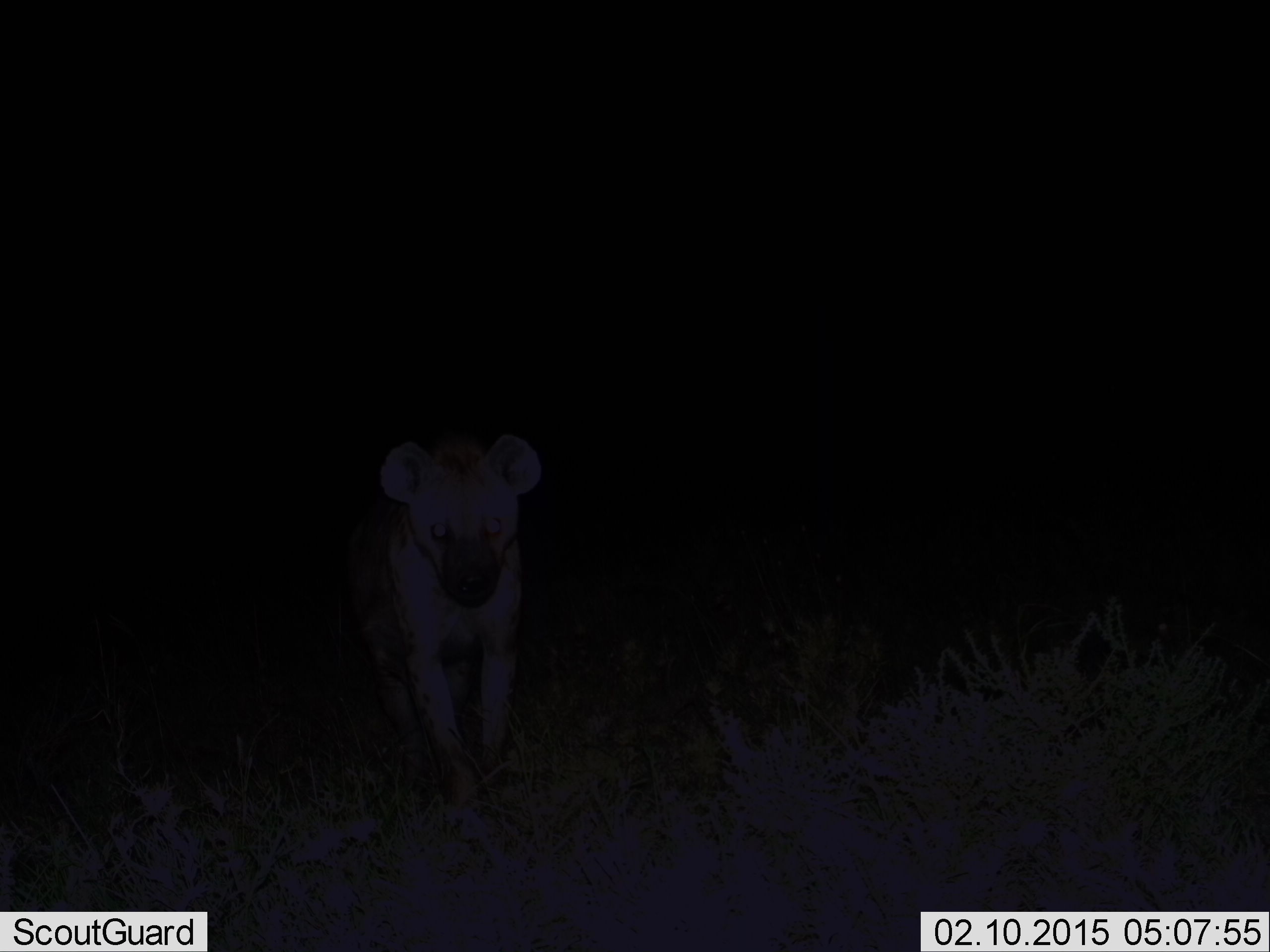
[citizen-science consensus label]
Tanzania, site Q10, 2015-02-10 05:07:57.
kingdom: Animalia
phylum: Chordata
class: Mammalia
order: Carnivora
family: Hyaenidae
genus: Crocuta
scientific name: Crocuta crocuta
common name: spotted hyena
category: hyenaspotted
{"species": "hyenaspotted (spotted hyena) (Crocuta crocuta)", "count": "1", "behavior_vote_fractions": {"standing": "45%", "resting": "0%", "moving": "64%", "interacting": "0%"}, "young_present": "0%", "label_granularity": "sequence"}